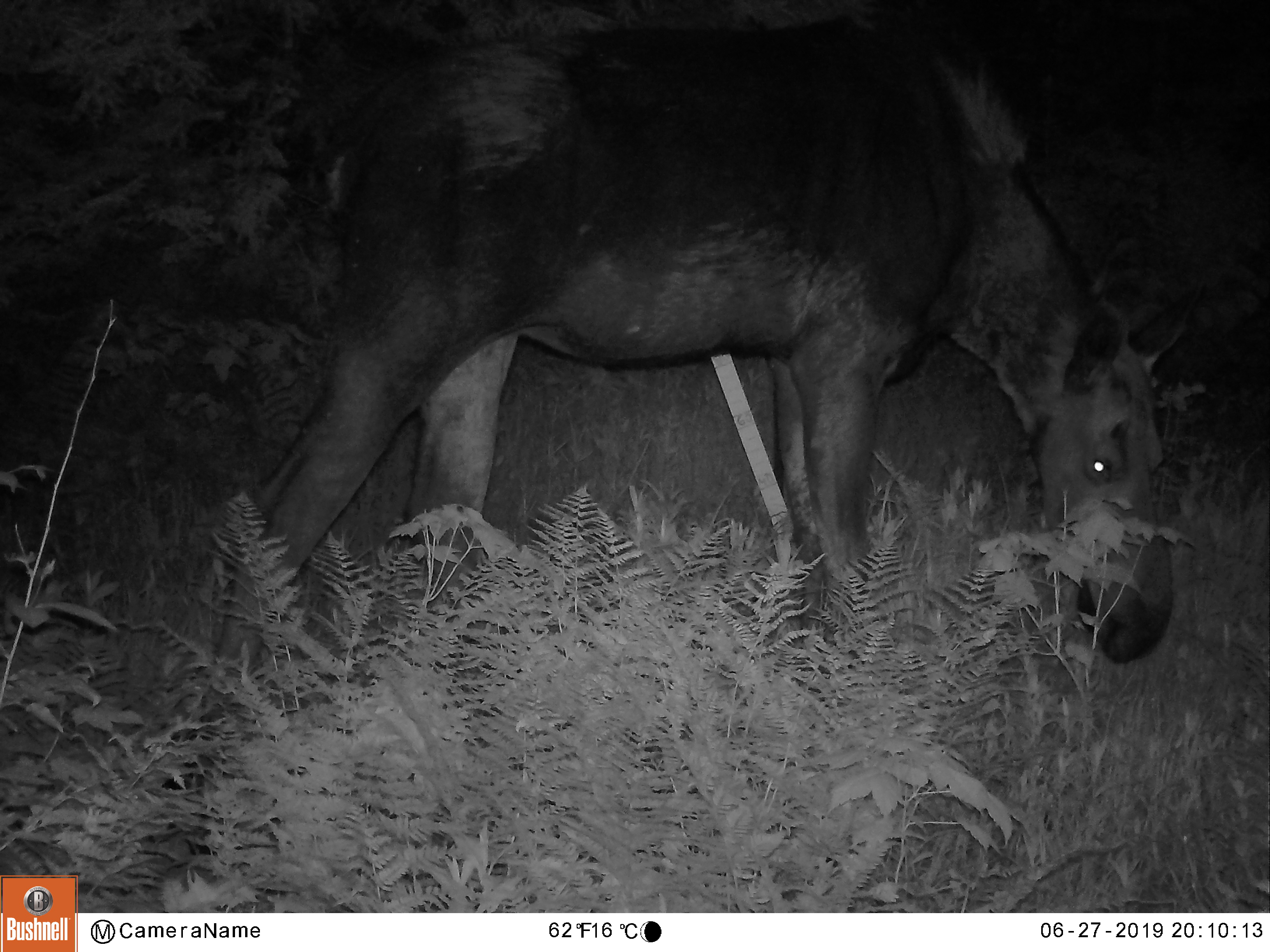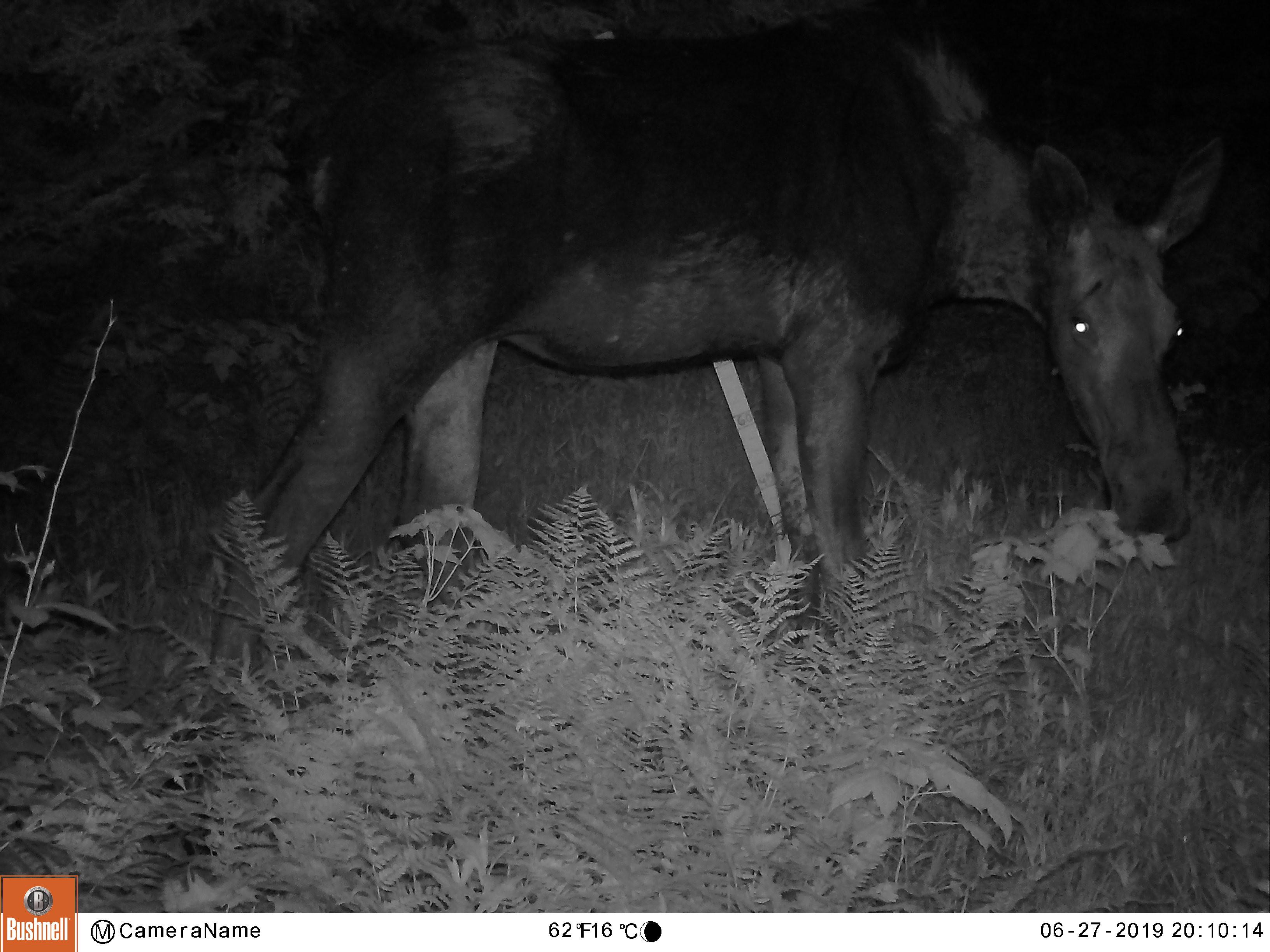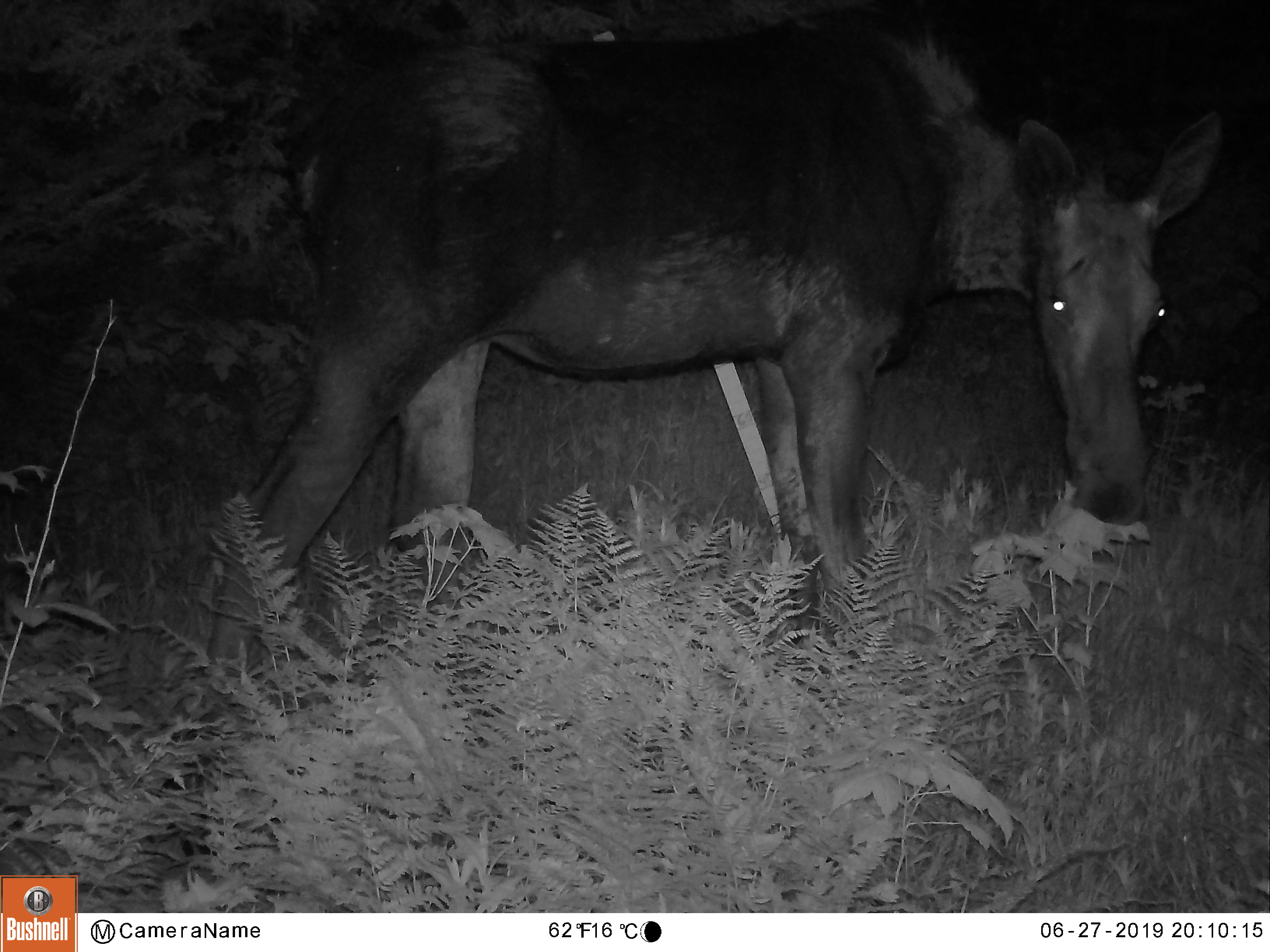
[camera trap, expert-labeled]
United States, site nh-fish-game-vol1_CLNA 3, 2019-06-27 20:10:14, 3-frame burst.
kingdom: Animalia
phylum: Chordata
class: Mammalia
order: Artiodactyla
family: Cervidae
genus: Alces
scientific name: Alces alces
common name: moose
Moose (Alces alces).